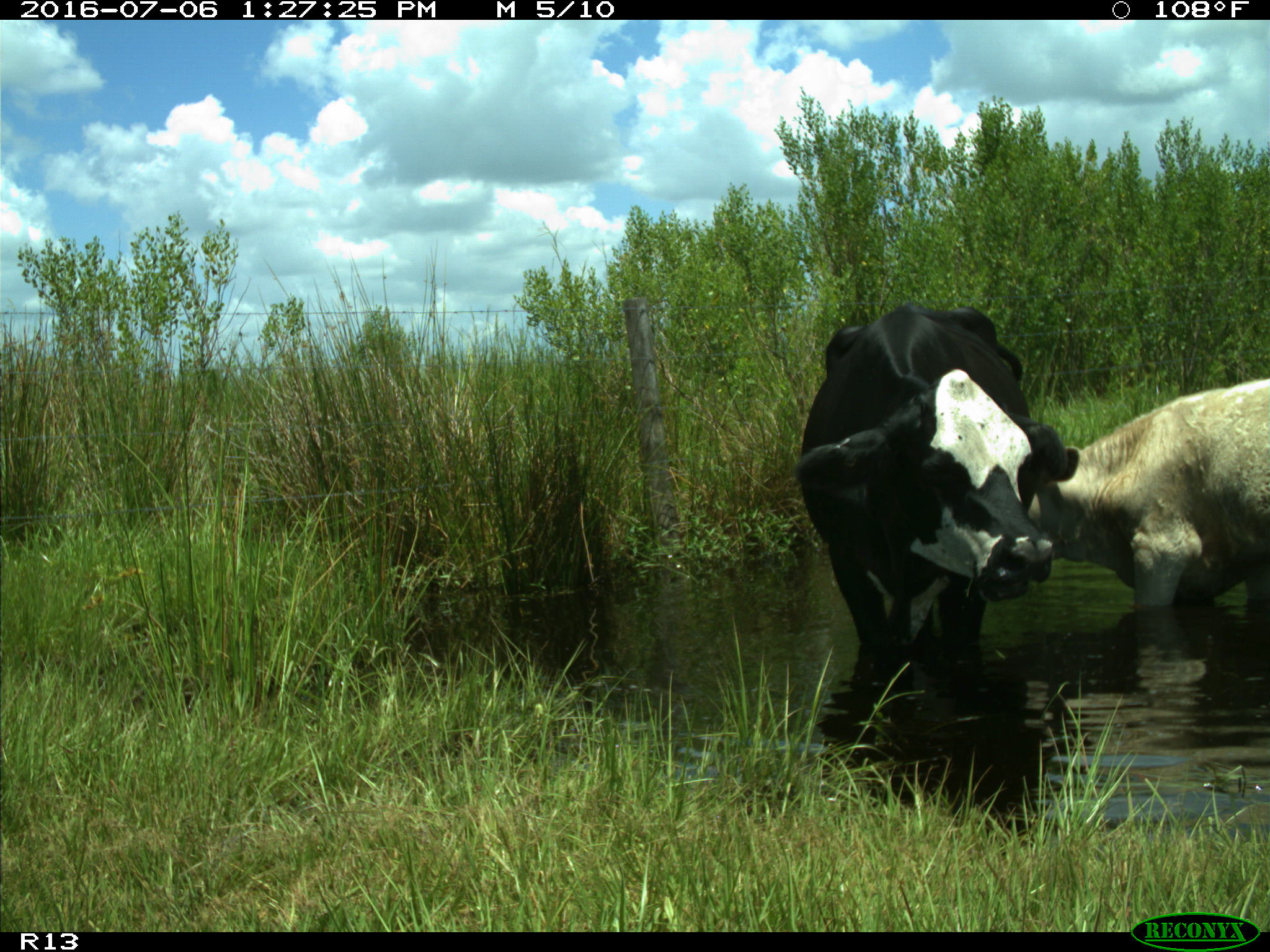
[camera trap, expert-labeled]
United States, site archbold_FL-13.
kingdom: Animalia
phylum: Chordata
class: Mammalia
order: Artiodactyla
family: Bovidae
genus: Bos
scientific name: Bos taurus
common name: domestic cow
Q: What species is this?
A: Bos taurus (domestic cow).